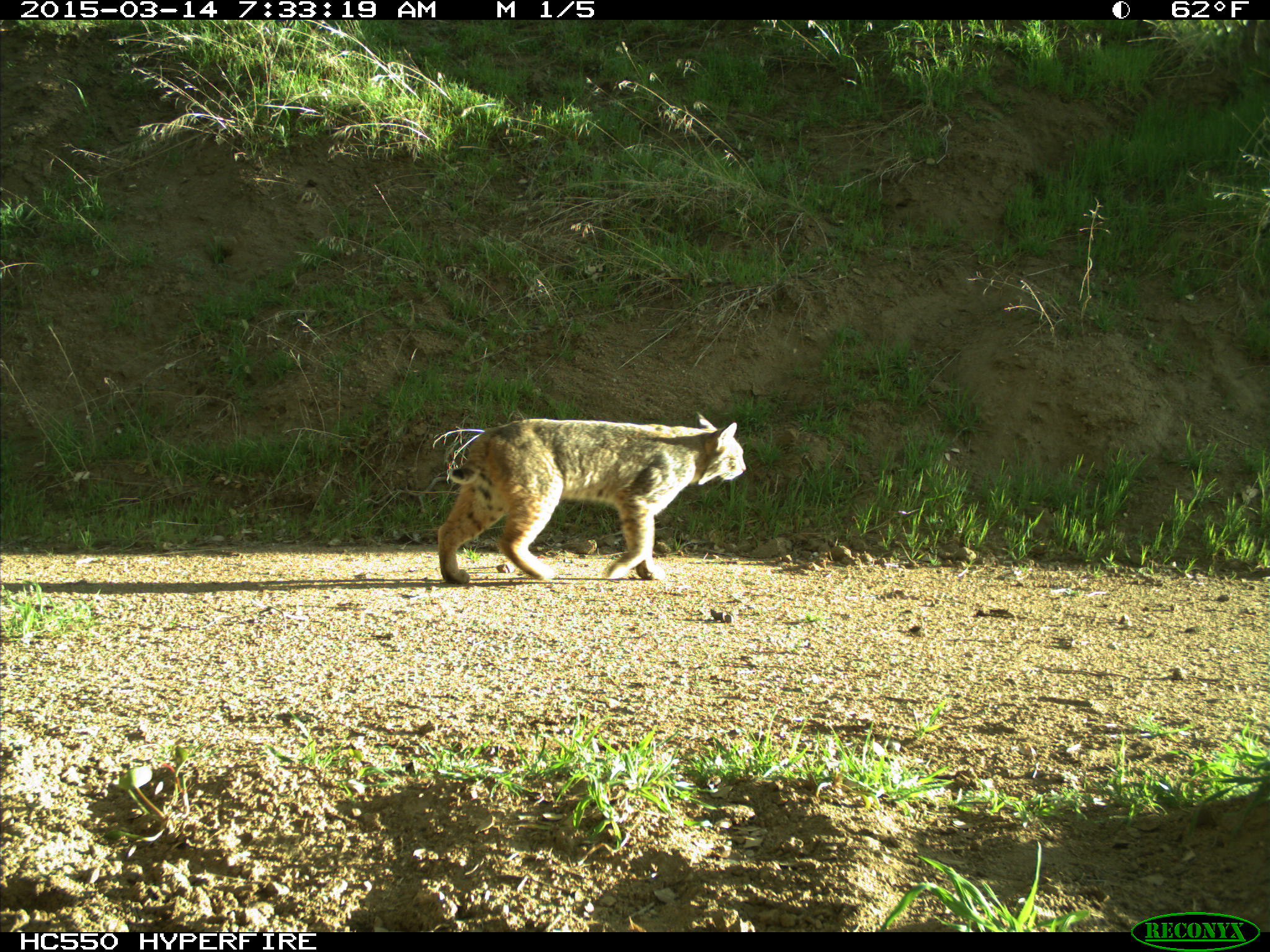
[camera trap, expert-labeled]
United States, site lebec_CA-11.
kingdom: Animalia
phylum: Chordata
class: Mammalia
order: Carnivora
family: Felidae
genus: Lynx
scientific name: Lynx rufus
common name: bobcat